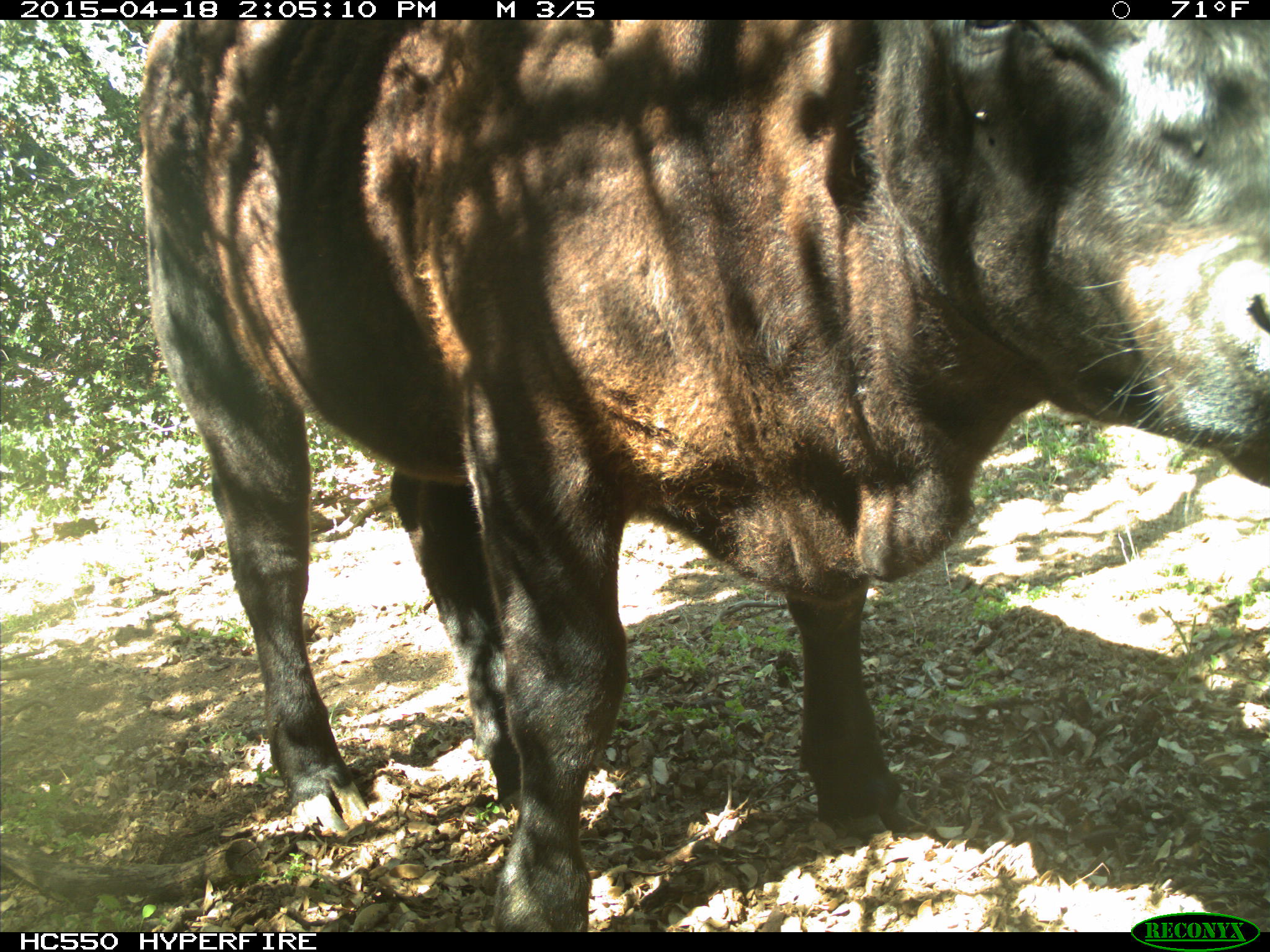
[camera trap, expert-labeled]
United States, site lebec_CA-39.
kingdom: Animalia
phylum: Chordata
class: Mammalia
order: Artiodactyla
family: Bovidae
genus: Bos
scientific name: Bos taurus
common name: domestic cow